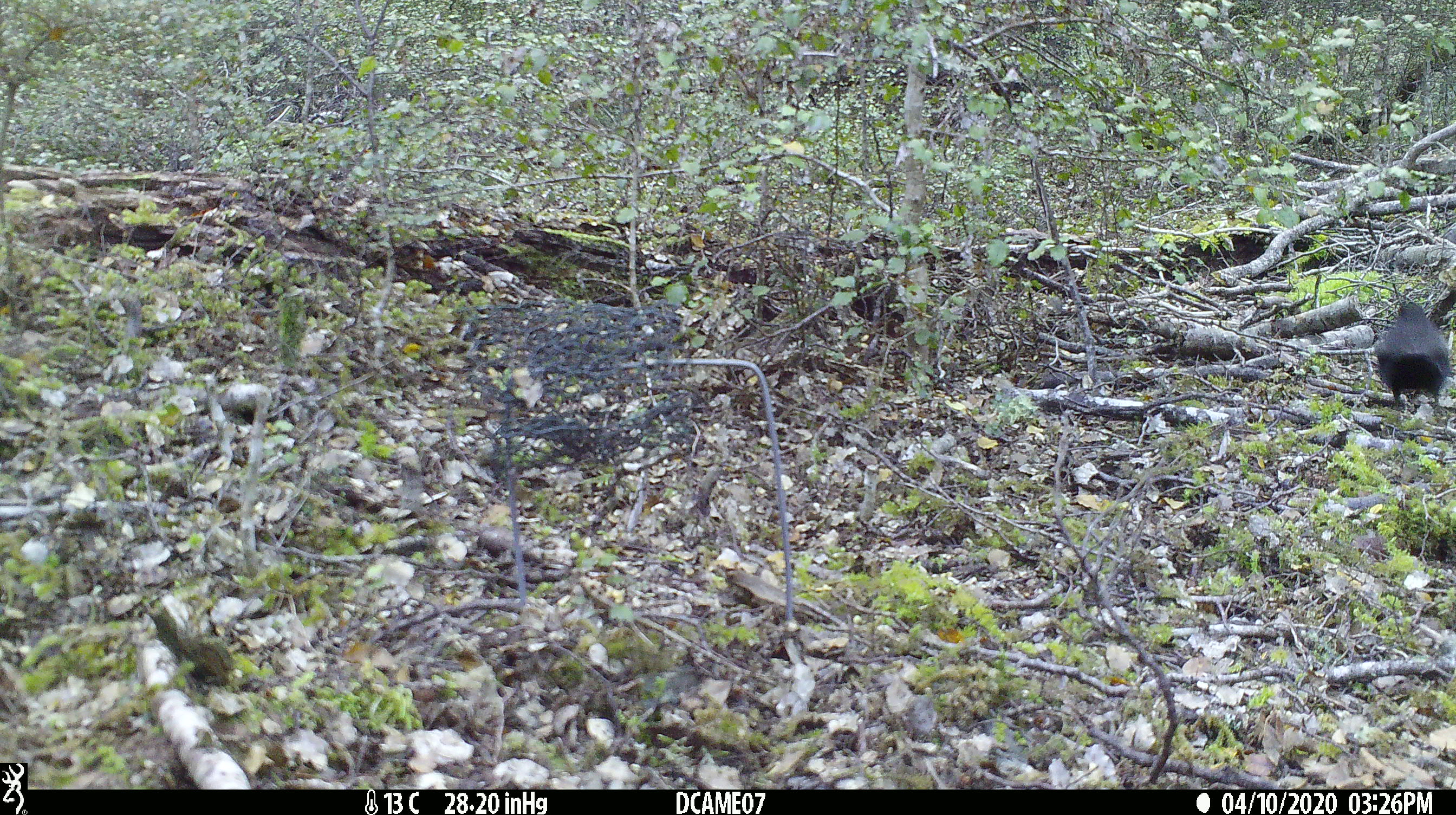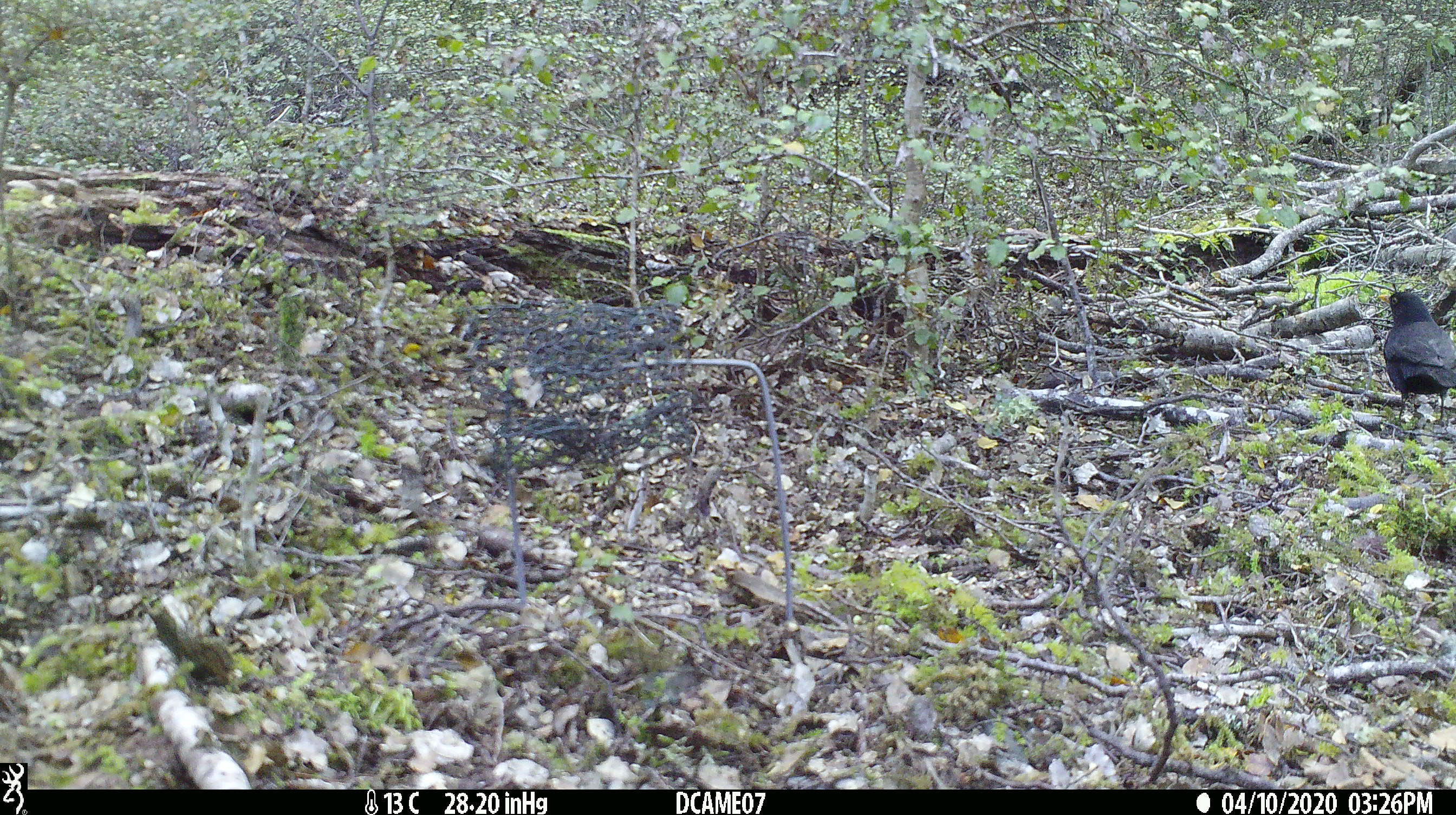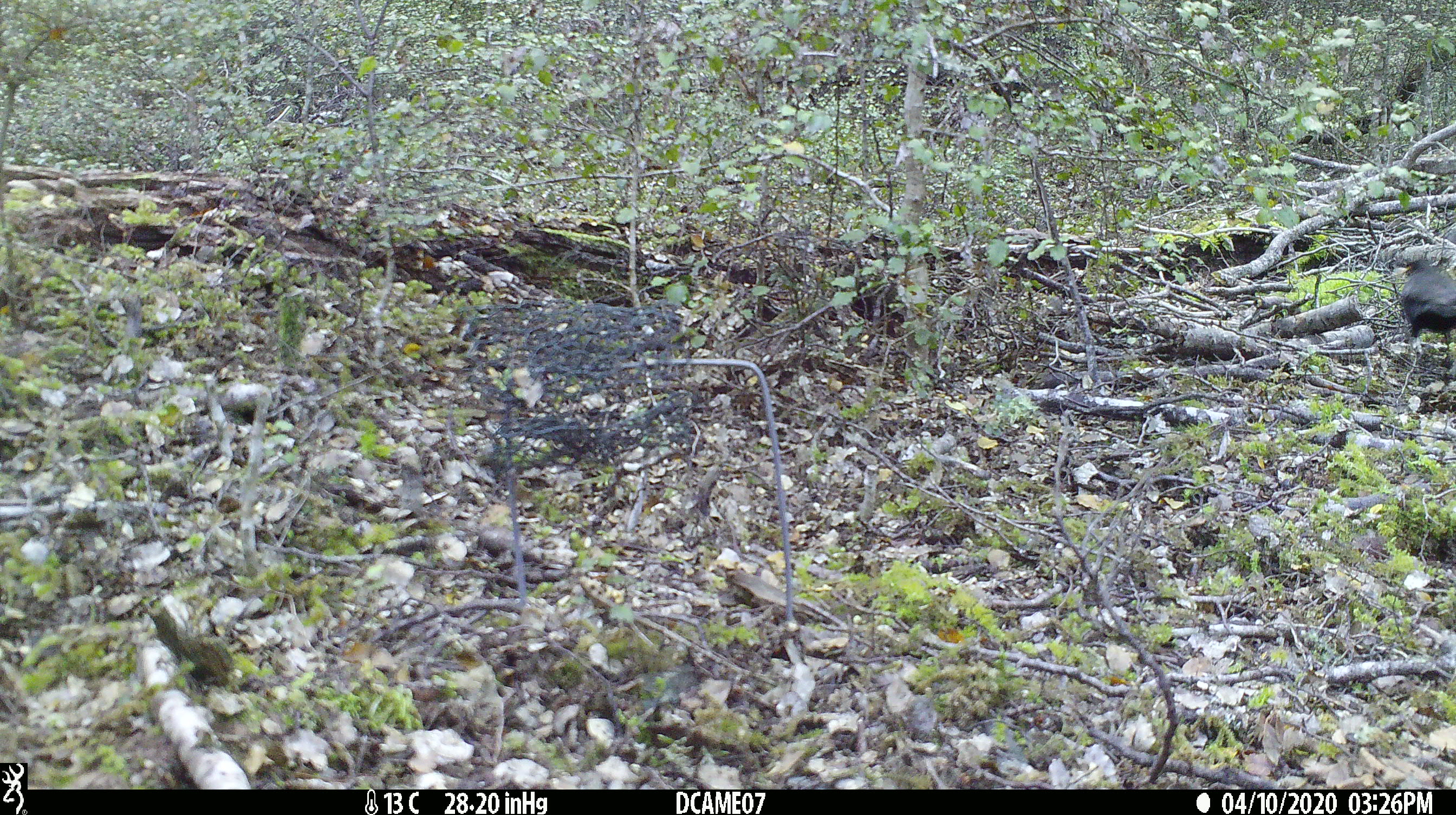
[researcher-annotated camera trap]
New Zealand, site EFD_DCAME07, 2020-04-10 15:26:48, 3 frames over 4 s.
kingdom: Animalia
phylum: Chordata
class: Aves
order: Passeriformes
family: Turdidae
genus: Turdus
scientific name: Turdus merula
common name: eurasian blackbird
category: blackbird